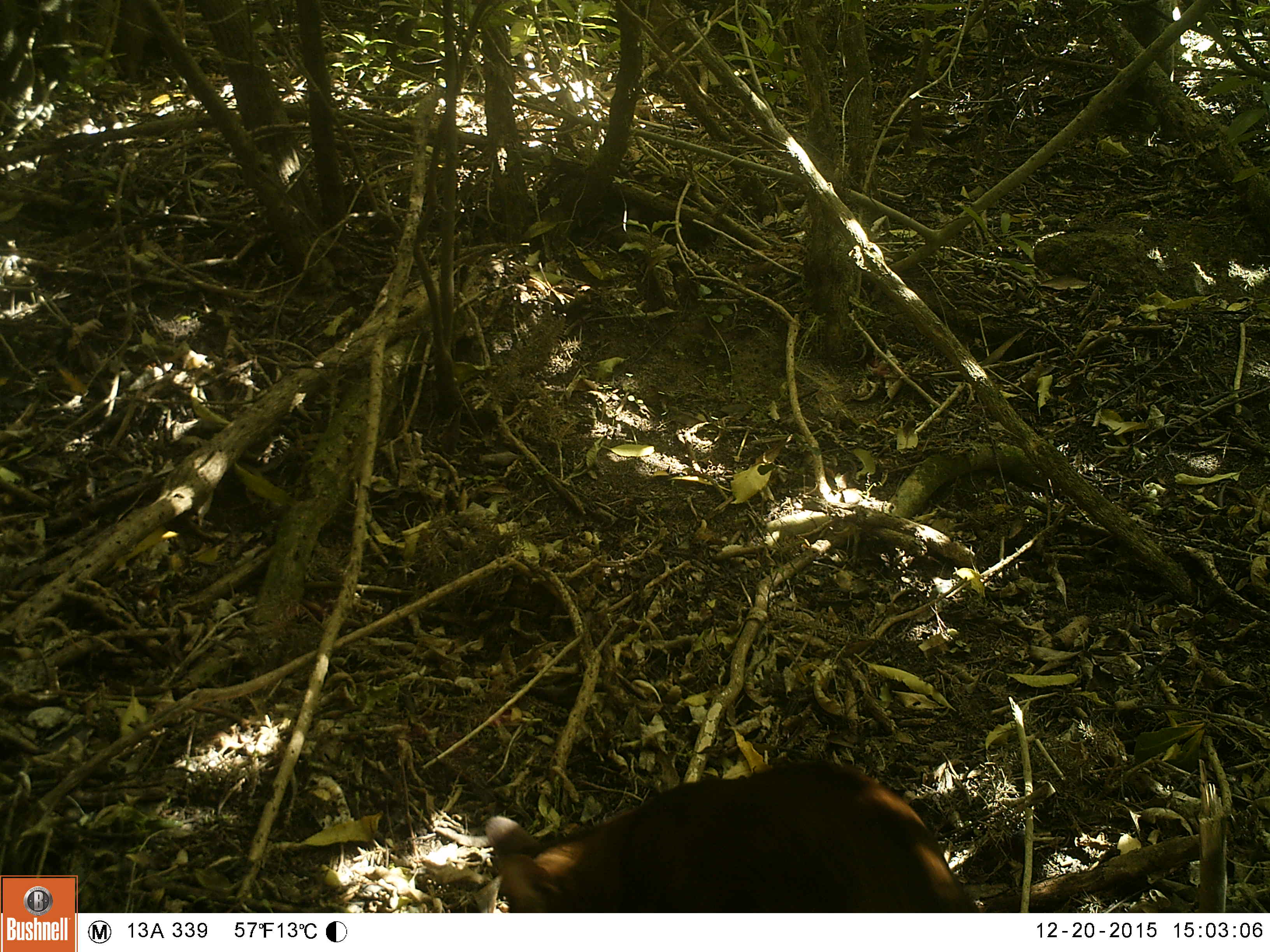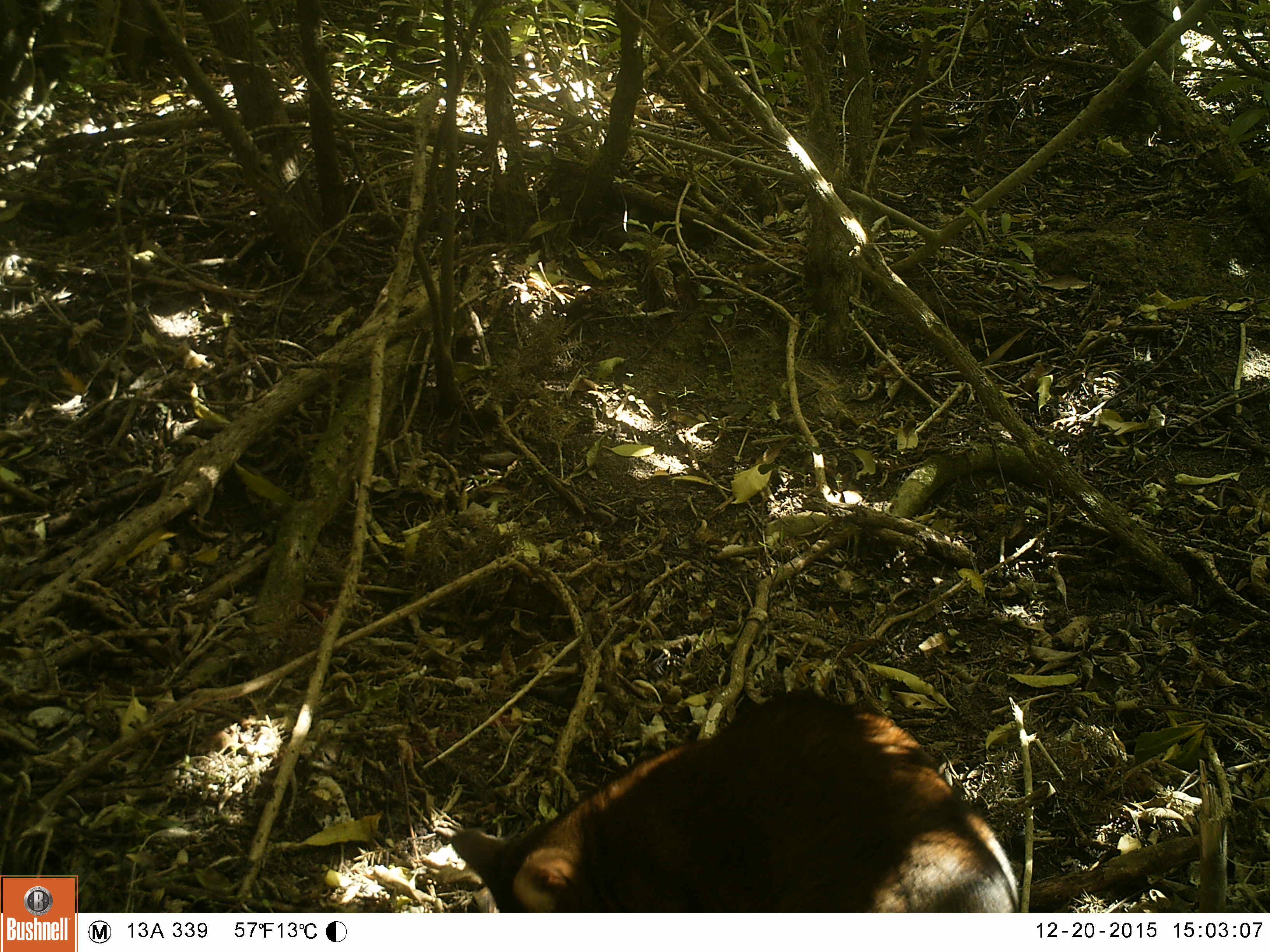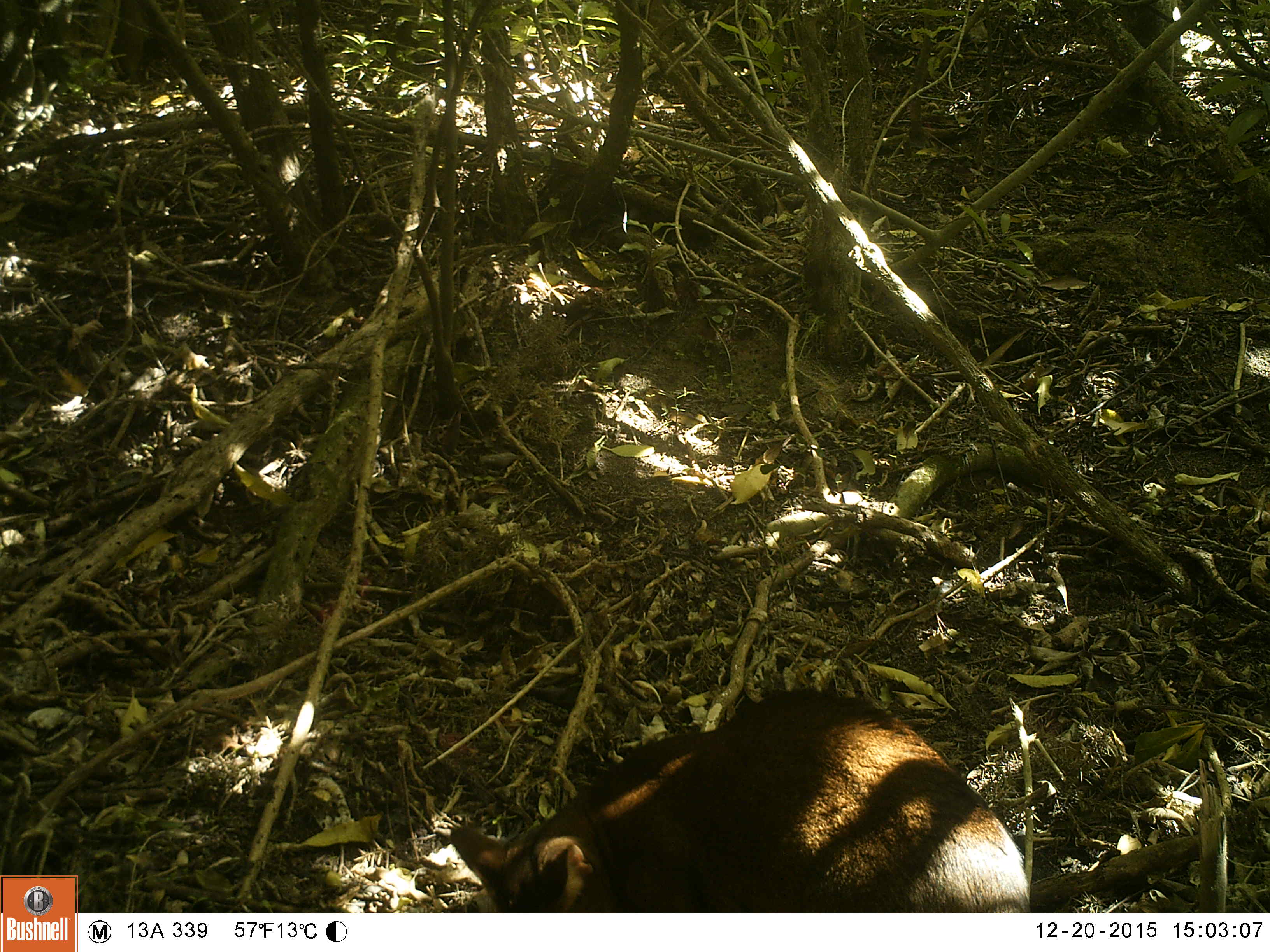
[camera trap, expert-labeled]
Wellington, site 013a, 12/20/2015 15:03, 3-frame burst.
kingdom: Animalia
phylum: Chordata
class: Mammalia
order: Carnivora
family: Felidae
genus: Felis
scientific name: Felis catus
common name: cat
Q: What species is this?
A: Cat (Felis catus).